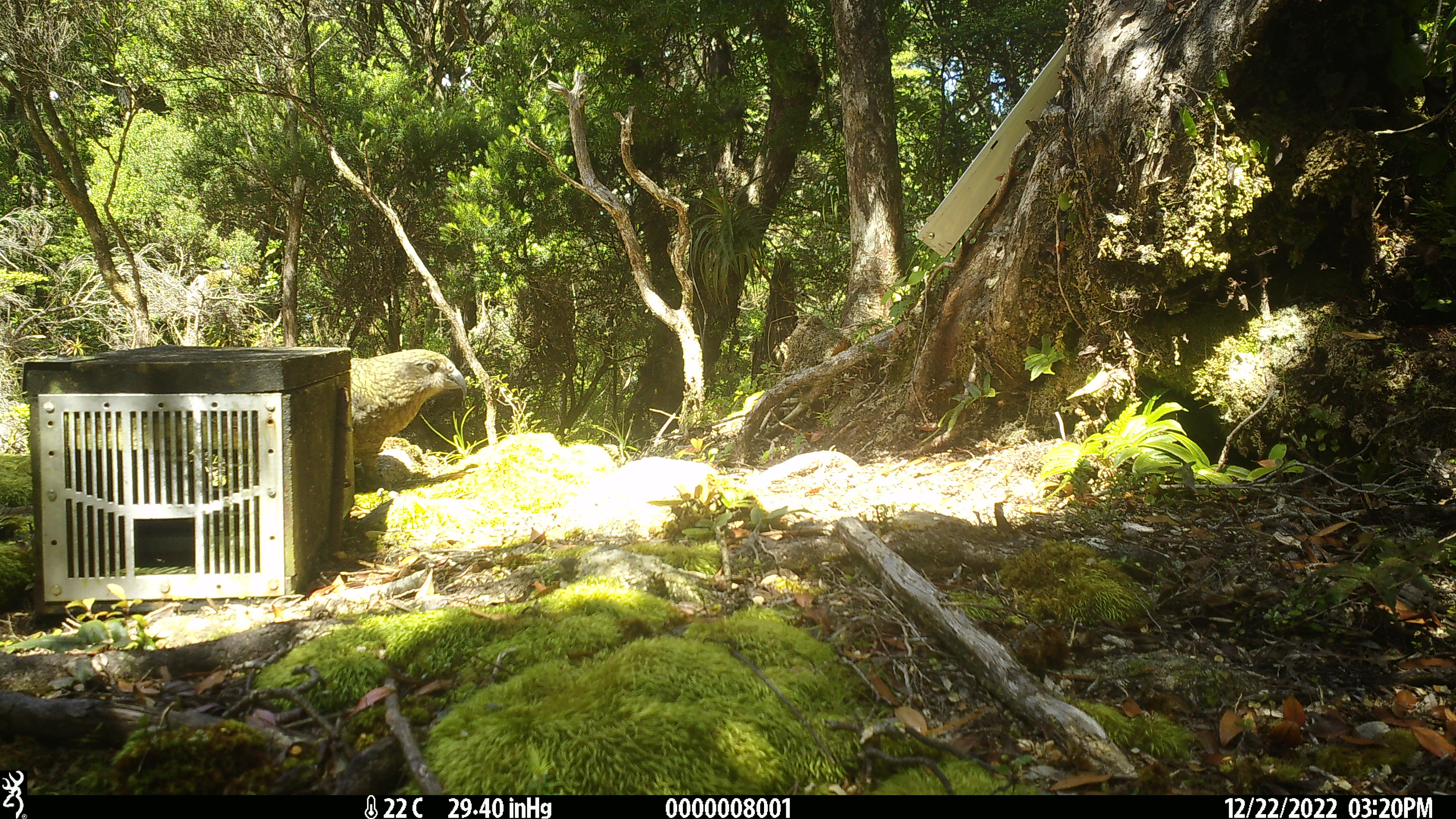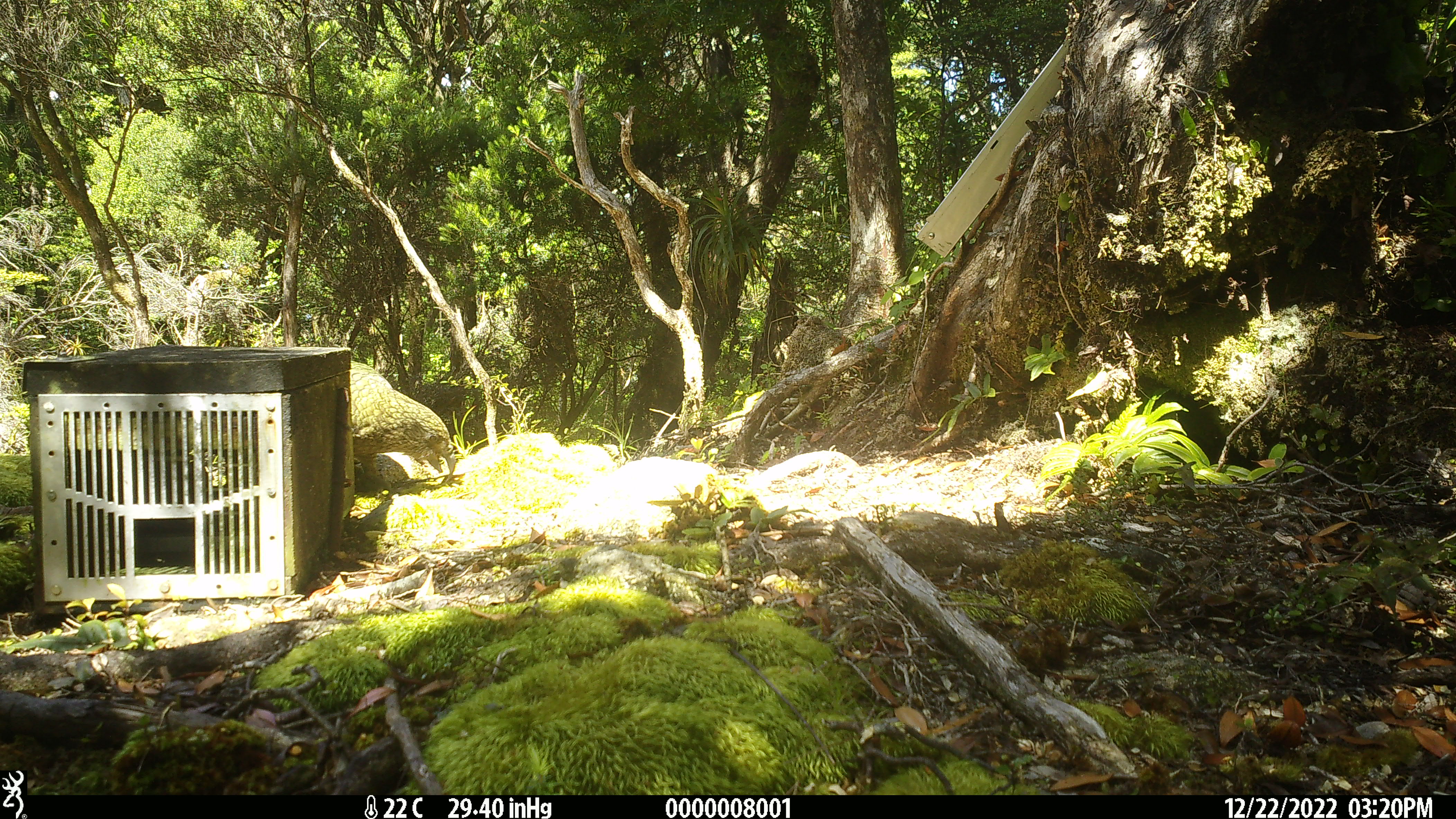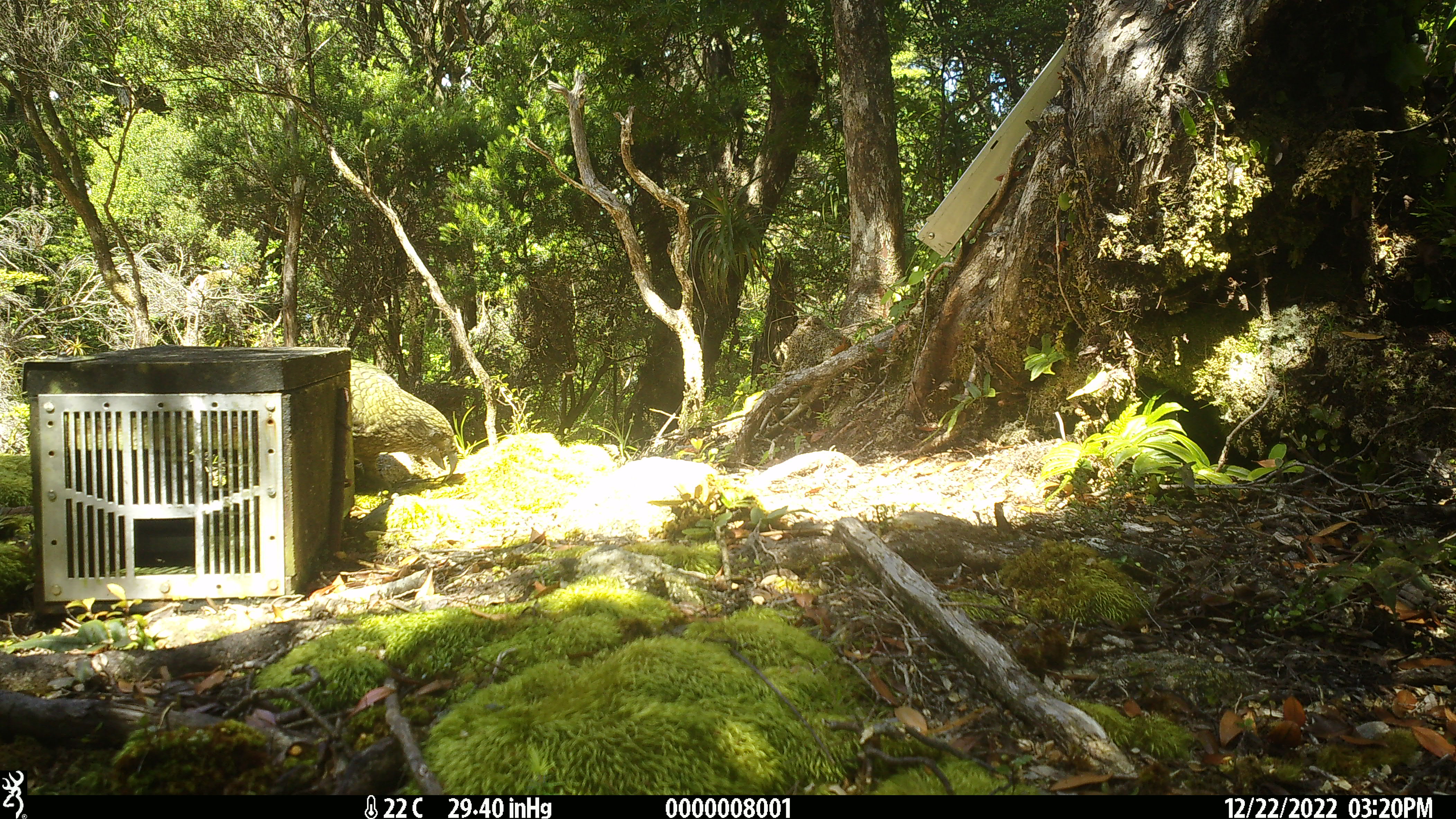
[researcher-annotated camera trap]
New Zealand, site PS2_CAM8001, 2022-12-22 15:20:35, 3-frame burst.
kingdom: Animalia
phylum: Chordata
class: Aves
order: Psittaciformes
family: Strigopidae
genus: Nestor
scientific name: Nestor notabilis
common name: kea